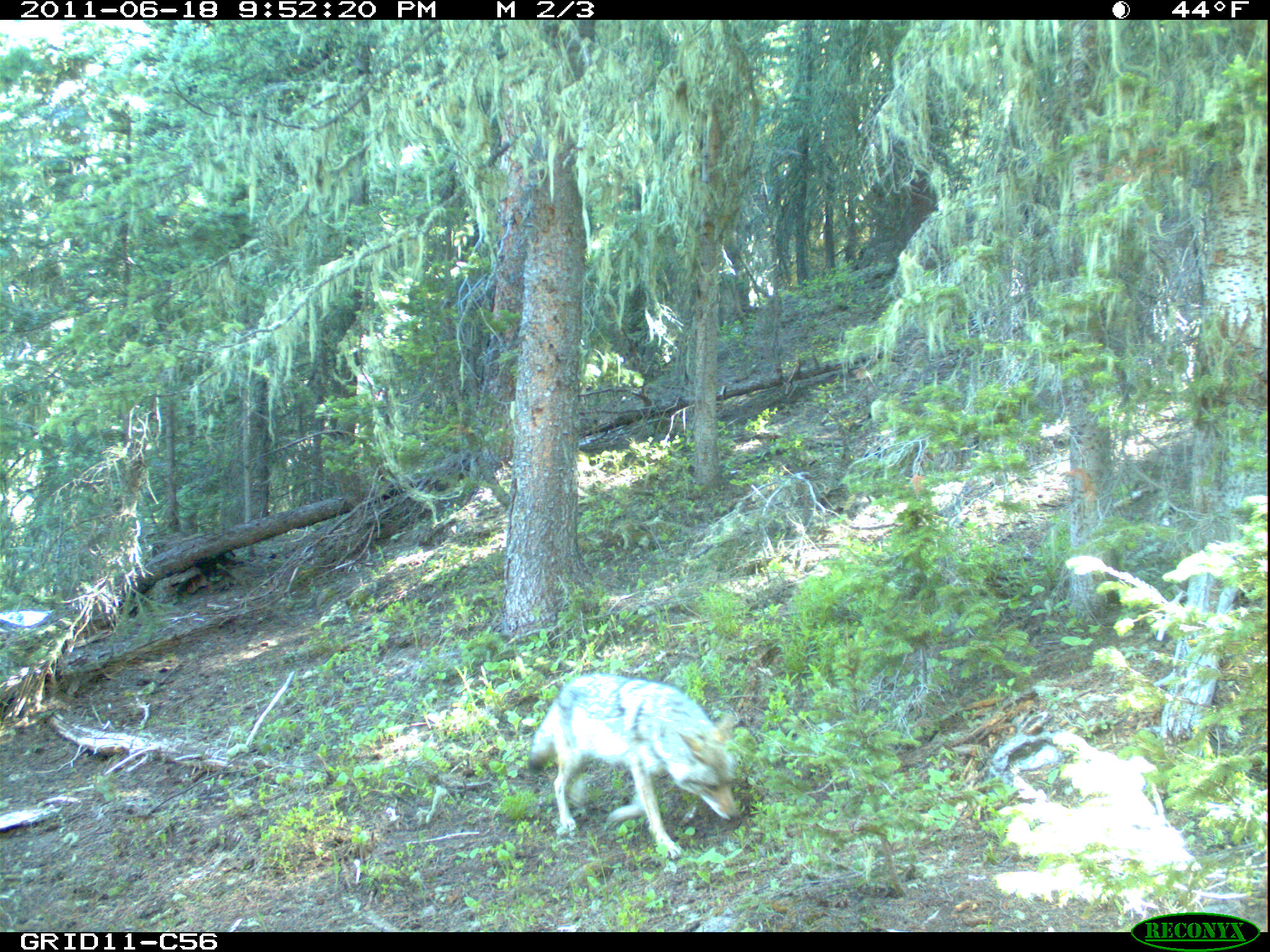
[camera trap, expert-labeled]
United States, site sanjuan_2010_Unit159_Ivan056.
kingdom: Animalia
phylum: Chordata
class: Mammalia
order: Carnivora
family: Canidae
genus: Canis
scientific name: Canis latrans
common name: coyote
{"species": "Canis latrans (coyote)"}